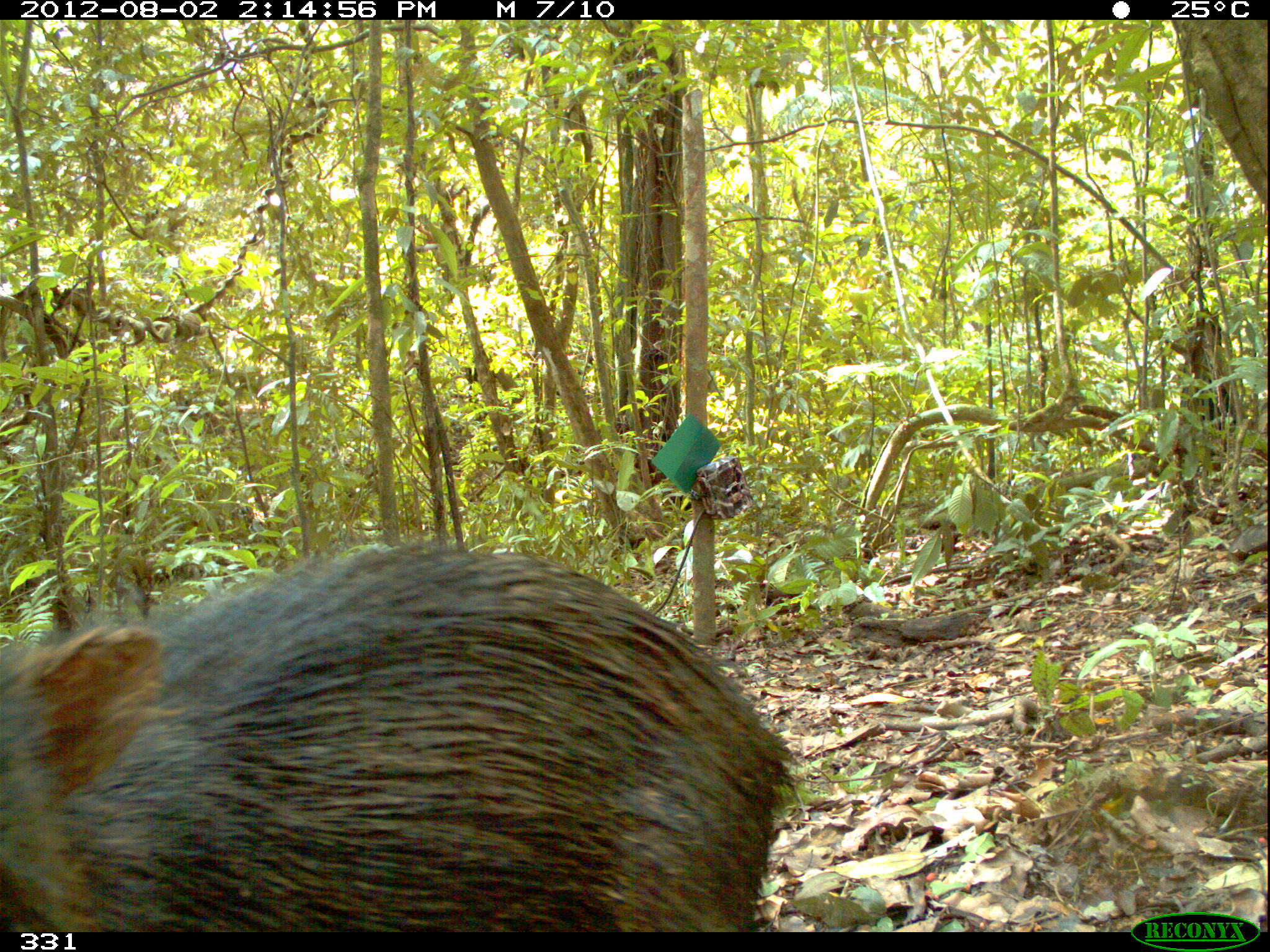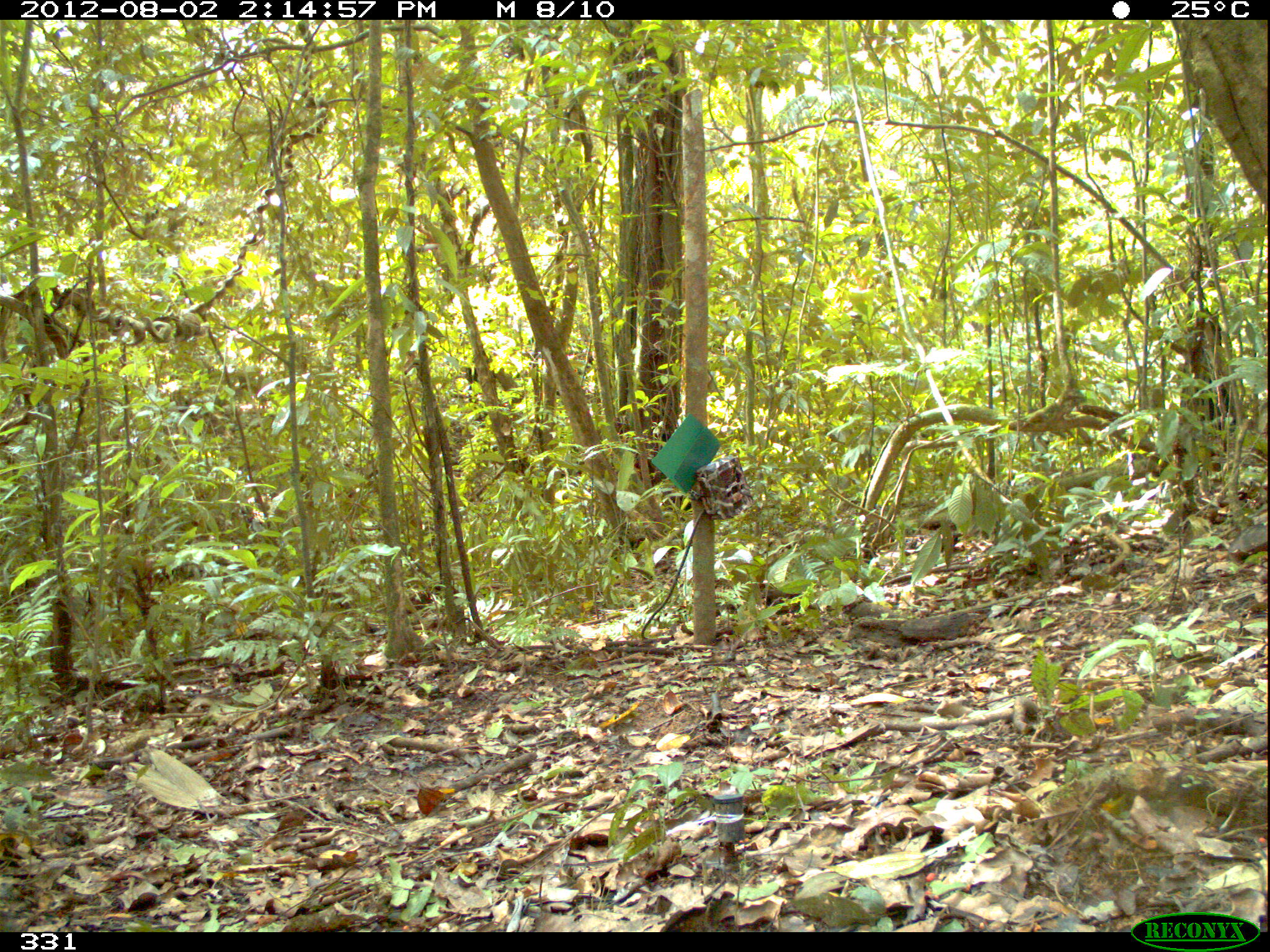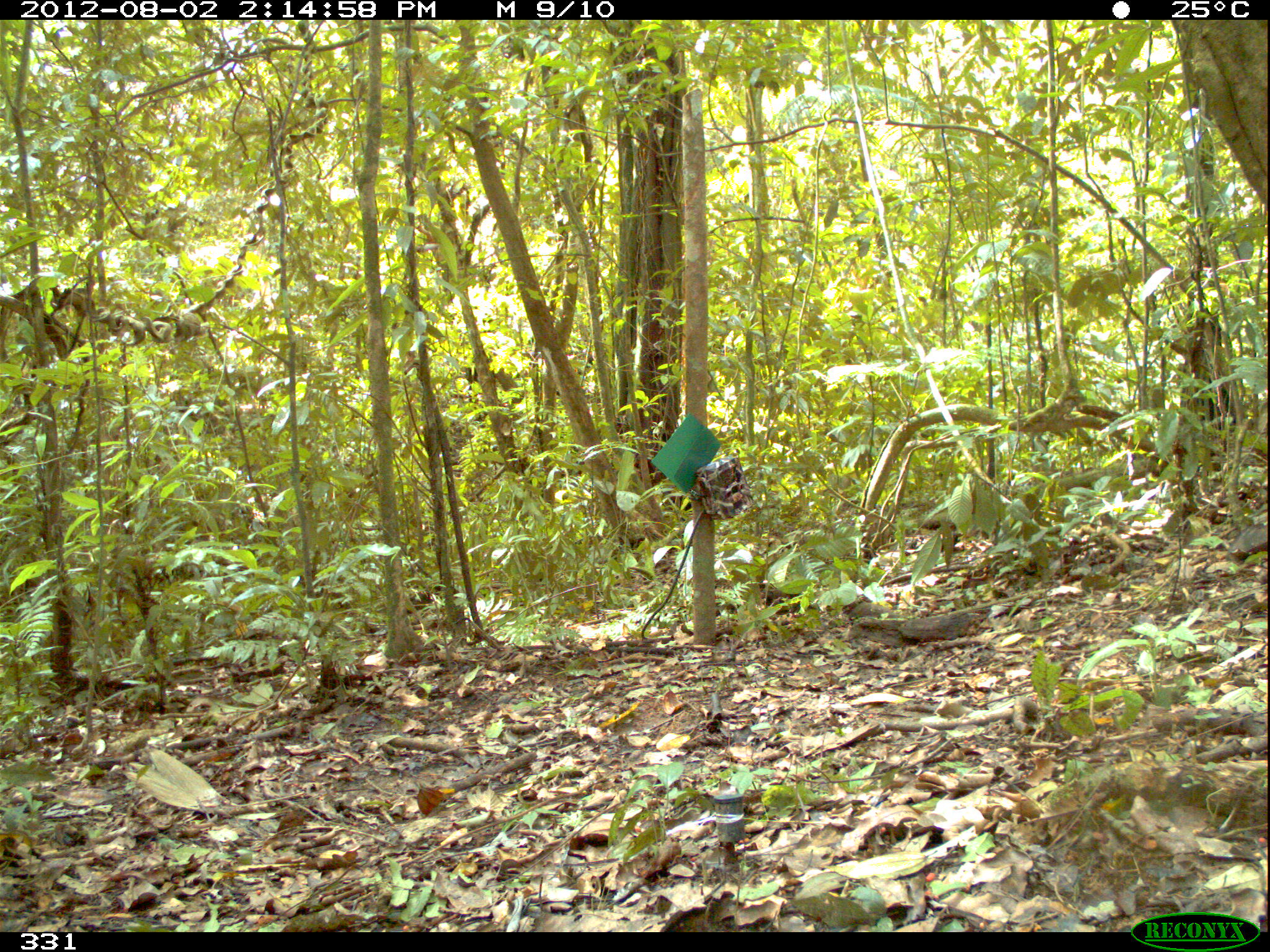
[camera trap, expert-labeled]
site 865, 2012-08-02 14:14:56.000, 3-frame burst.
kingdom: Animalia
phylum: Chordata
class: Mammalia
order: Artiodactyla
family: Tayassuidae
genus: Tayassu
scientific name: Tayassu pecari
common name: white-lipped peccary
Tayassu pecari (white-lipped peccary).